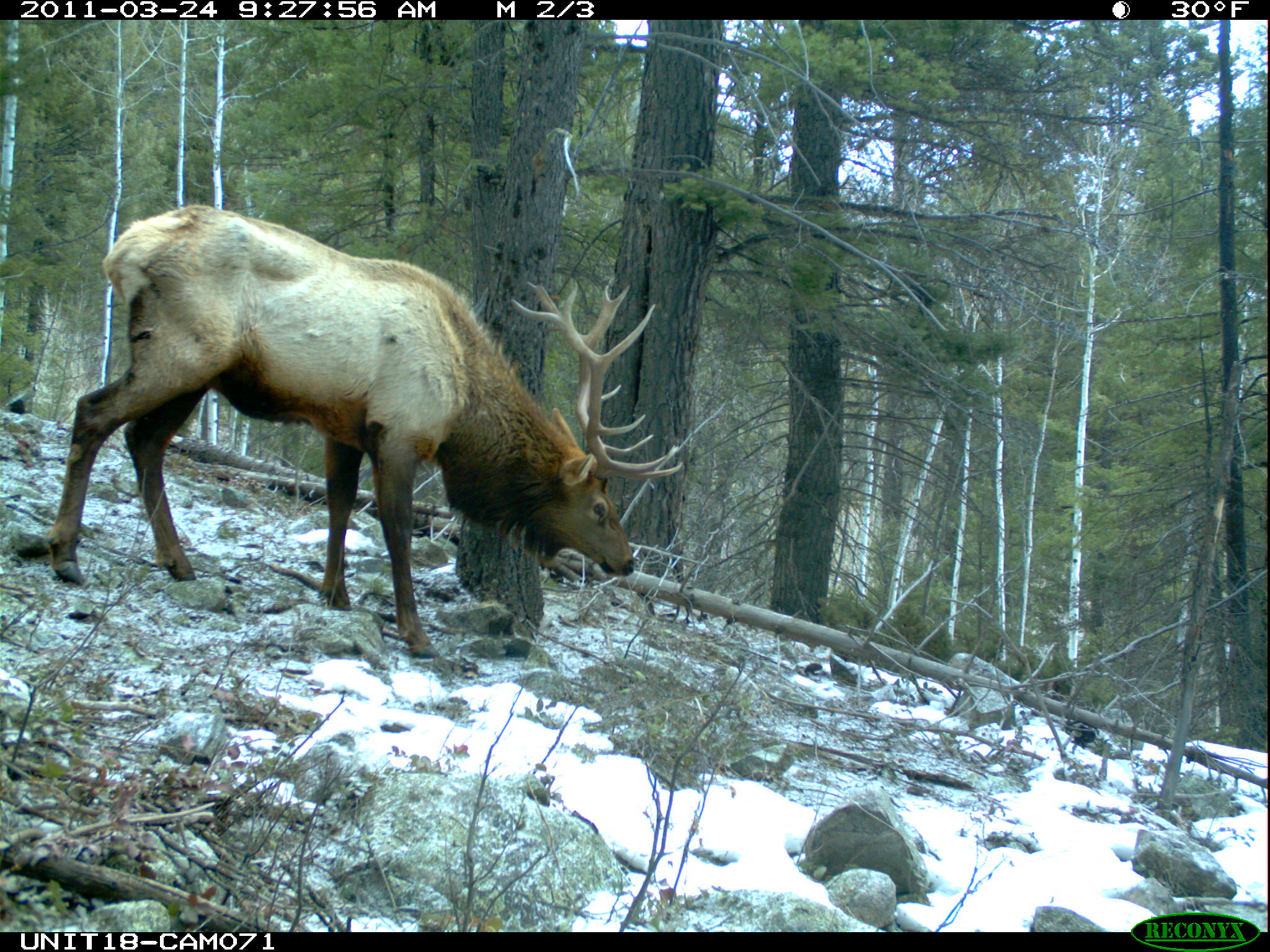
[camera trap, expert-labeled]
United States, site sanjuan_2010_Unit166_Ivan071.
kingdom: Animalia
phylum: Chordata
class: Mammalia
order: Artiodactyla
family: Cervidae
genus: Cervus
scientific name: Cervus elaphus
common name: red deer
Cervus elaphus (red deer).